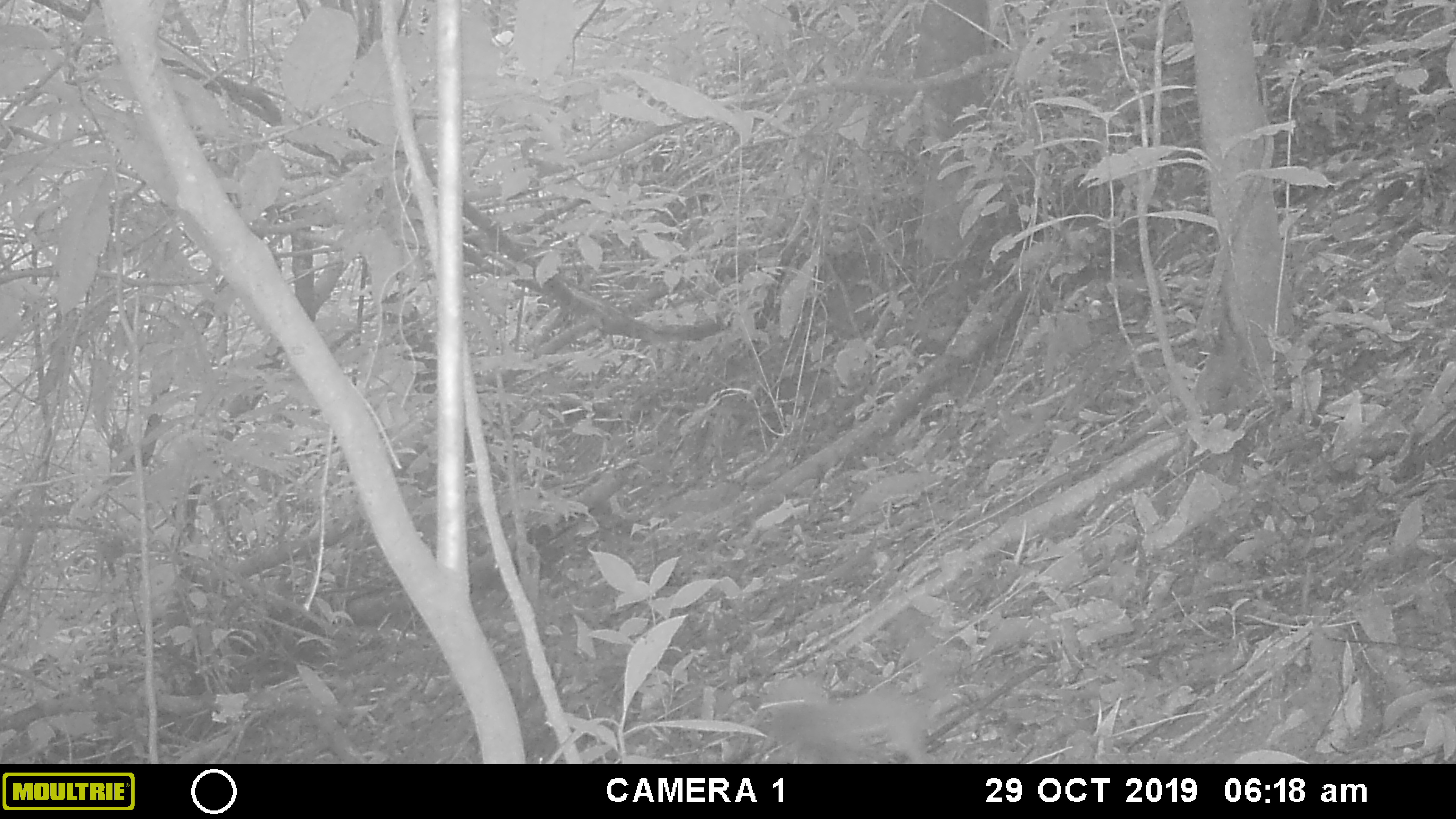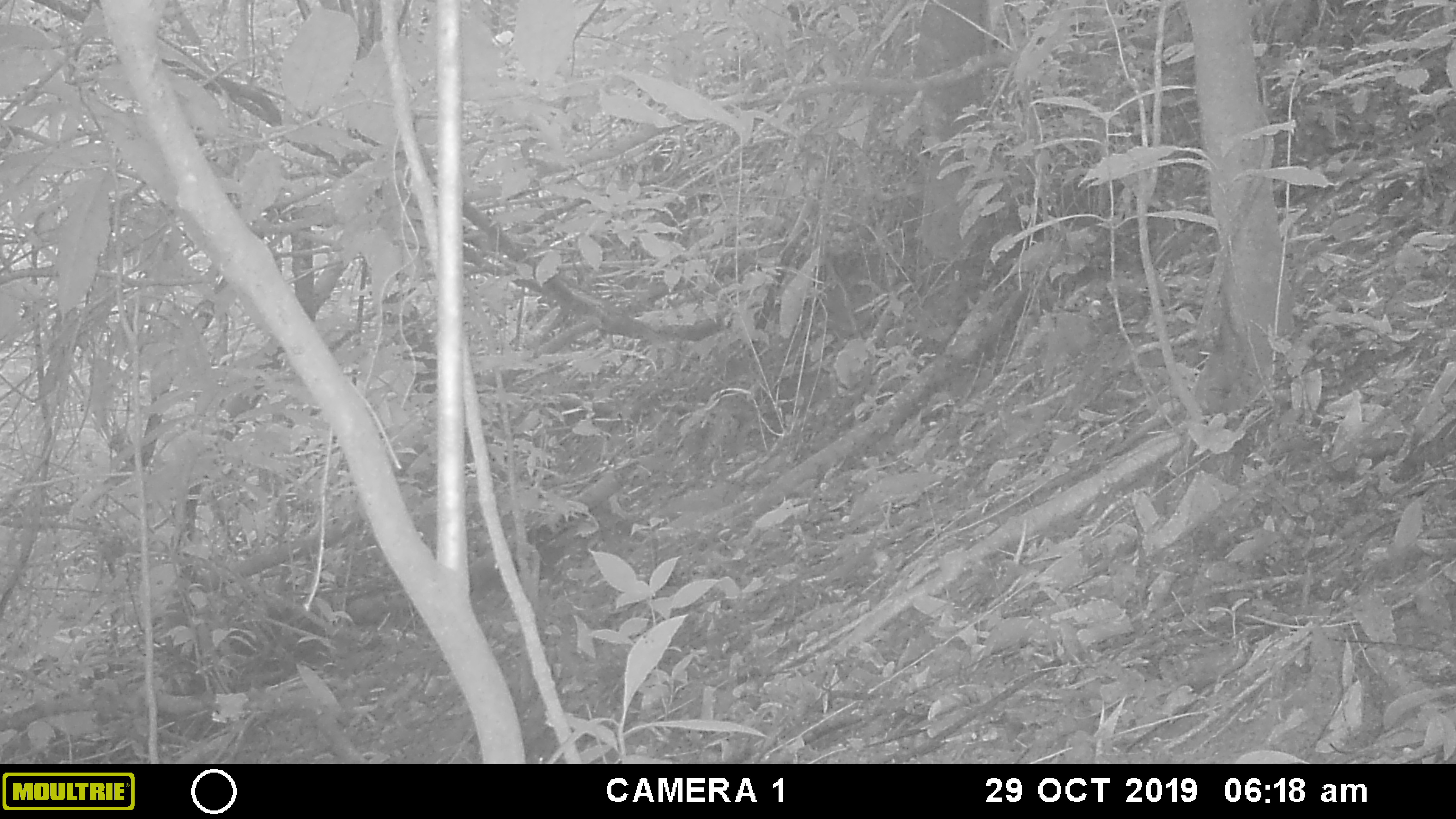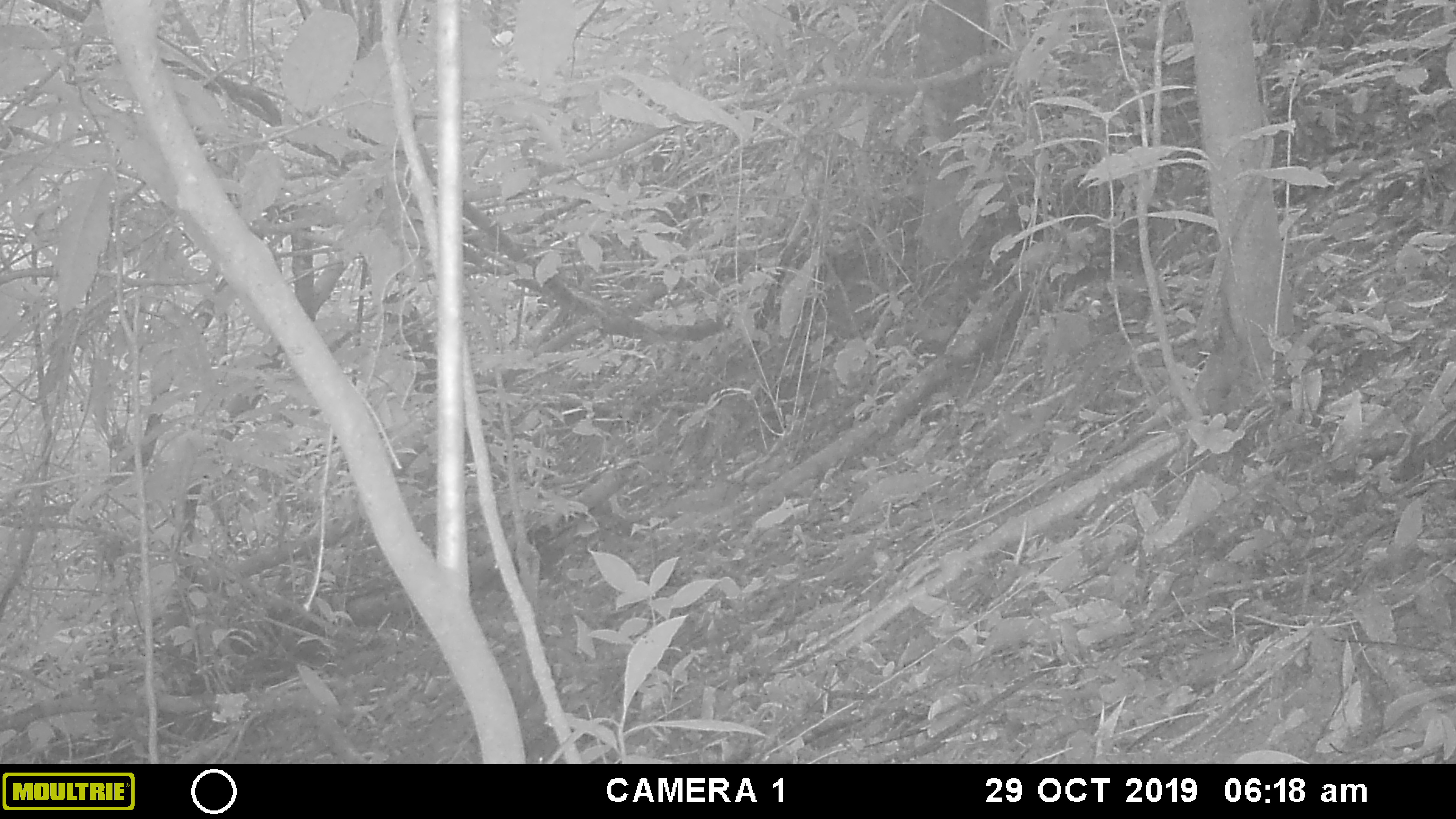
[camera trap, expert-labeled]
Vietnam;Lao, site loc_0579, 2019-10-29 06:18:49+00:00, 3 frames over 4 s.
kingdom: Animalia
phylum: Chordata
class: Mammalia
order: Rodentia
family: Sciuridae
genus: Dremomys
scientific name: Dremomys rufigenis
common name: red-cheeked squirrel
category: red cheeked squirrel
Red cheeked squirrel (red-cheeked squirrel) (Dremomys rufigenis). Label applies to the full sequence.